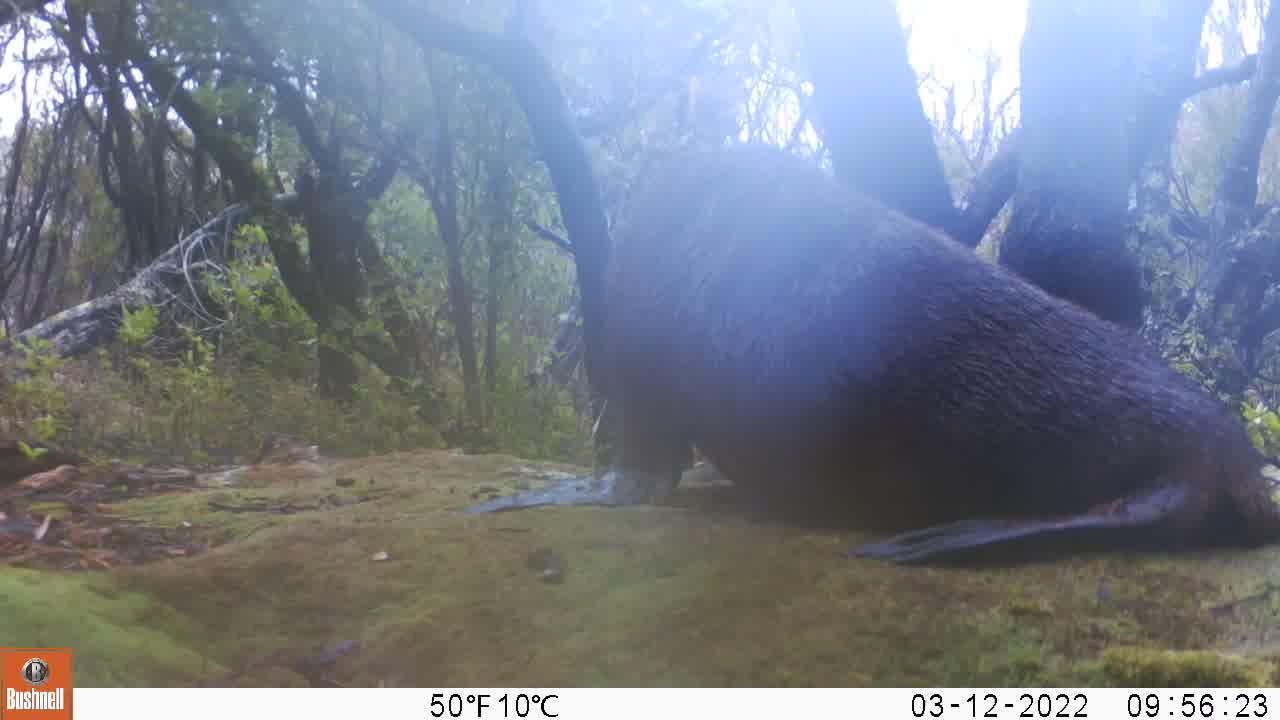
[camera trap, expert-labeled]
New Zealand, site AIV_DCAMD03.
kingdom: Animalia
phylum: Chordata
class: Mammalia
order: Carnivora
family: Otariidae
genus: Phocarctos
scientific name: Phocarctos hookeri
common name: new zealand sea lion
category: sealion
Sealion (new zealand sea lion) (Phocarctos hookeri).